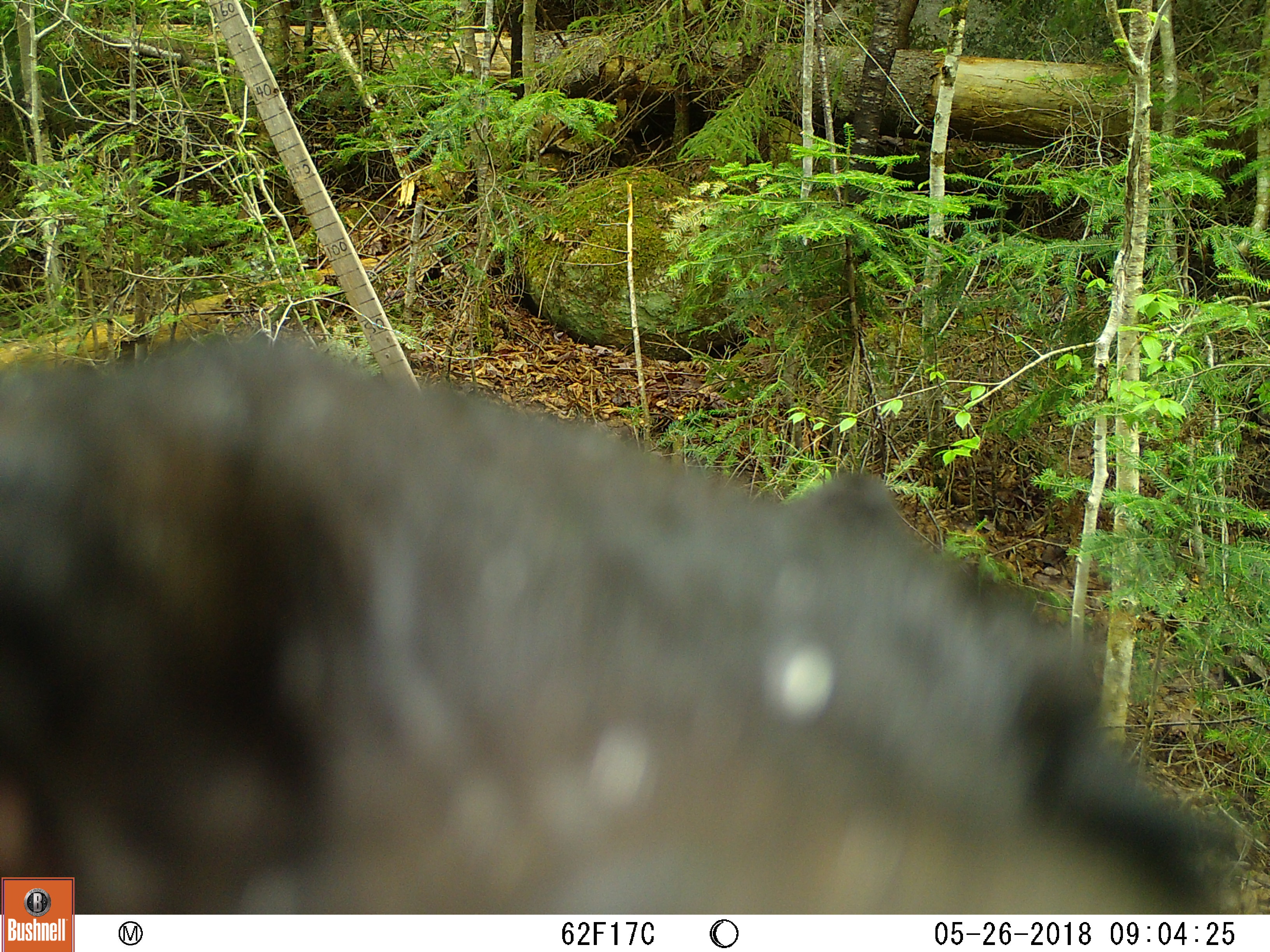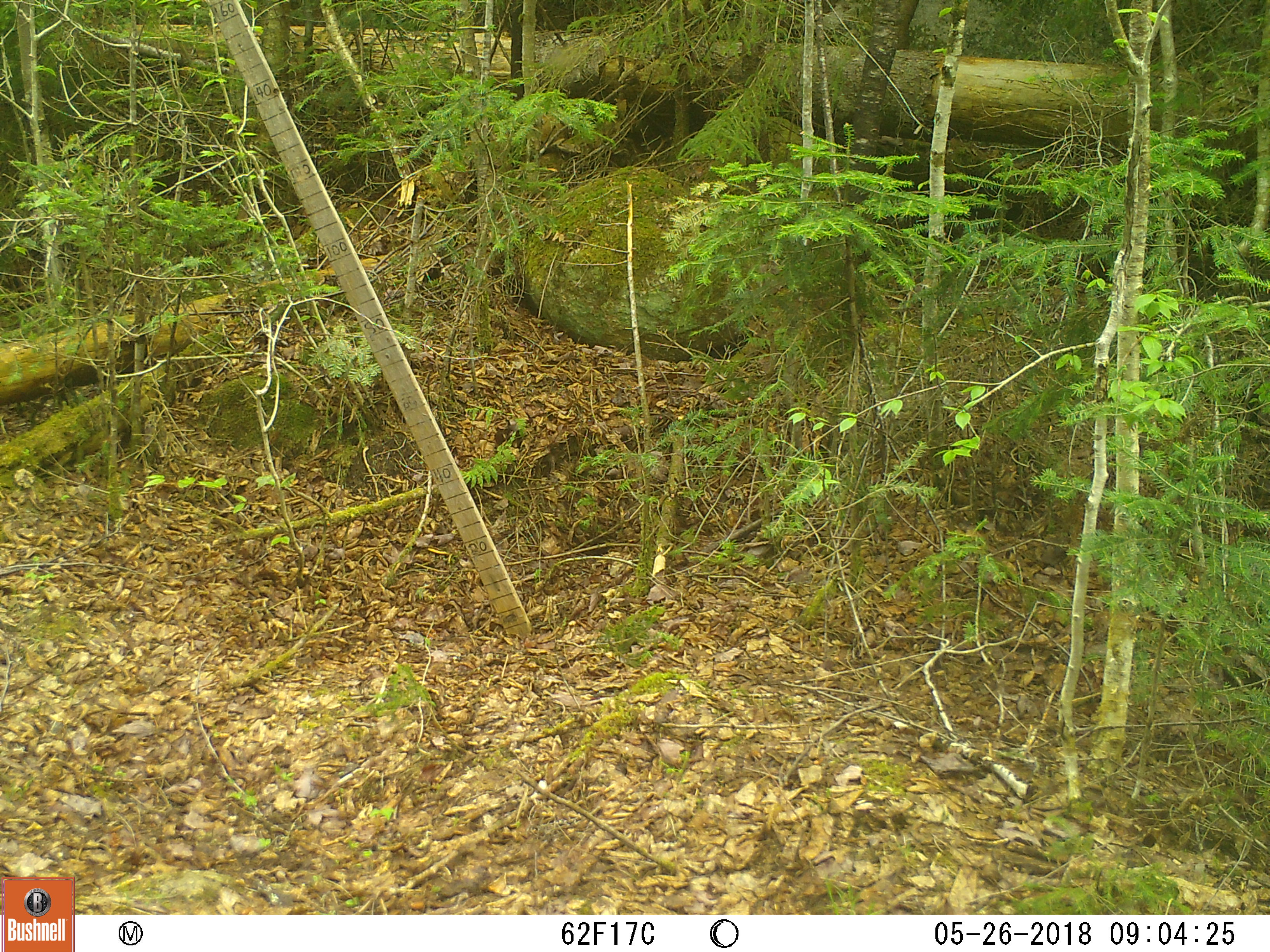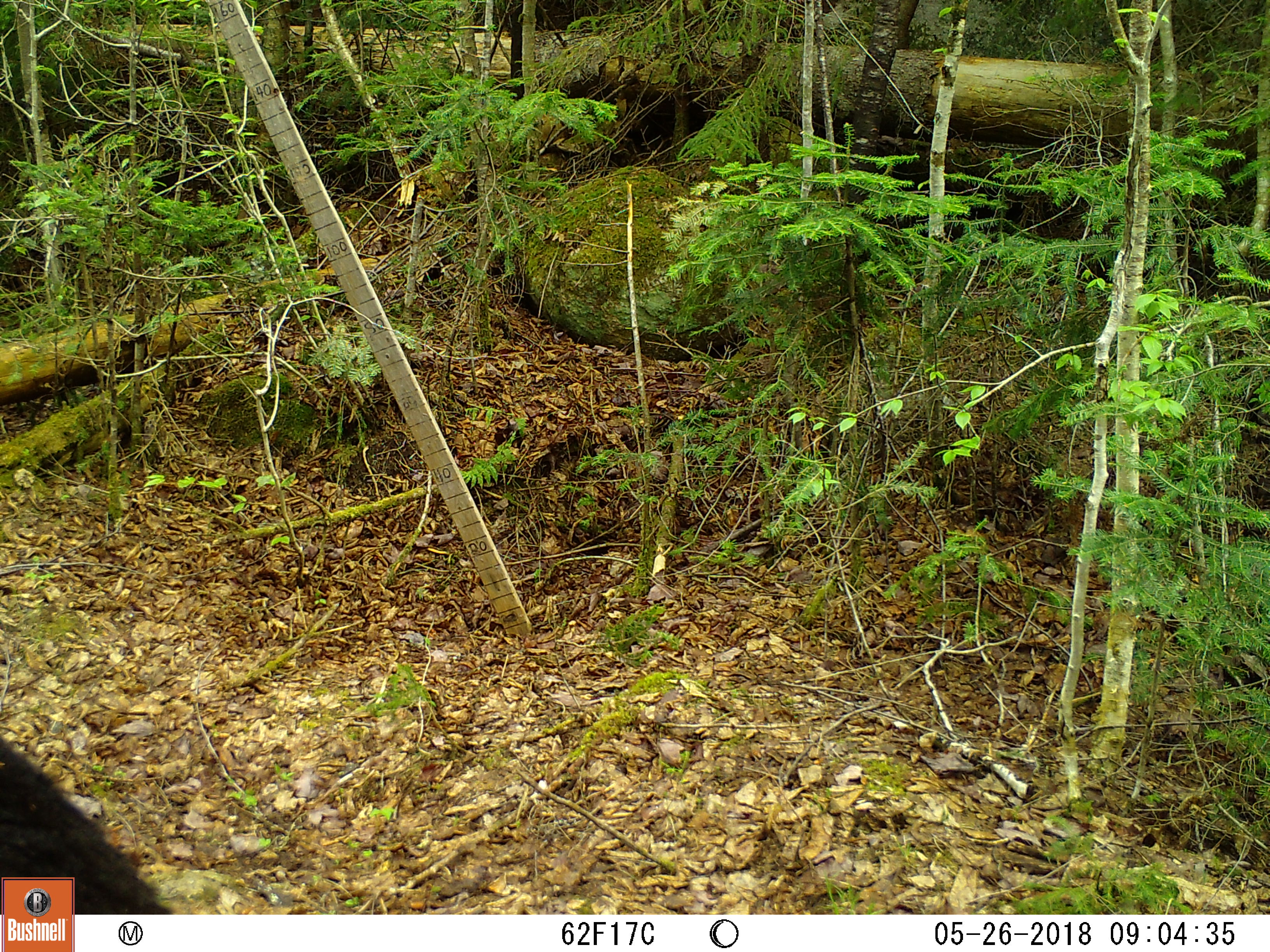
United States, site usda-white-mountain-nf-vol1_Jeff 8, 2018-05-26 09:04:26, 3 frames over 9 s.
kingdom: Animalia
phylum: Chordata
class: Mammalia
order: Carnivora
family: Ursidae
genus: Ursus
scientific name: Ursus americanus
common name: black bear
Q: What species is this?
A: Black bear (Ursus americanus).